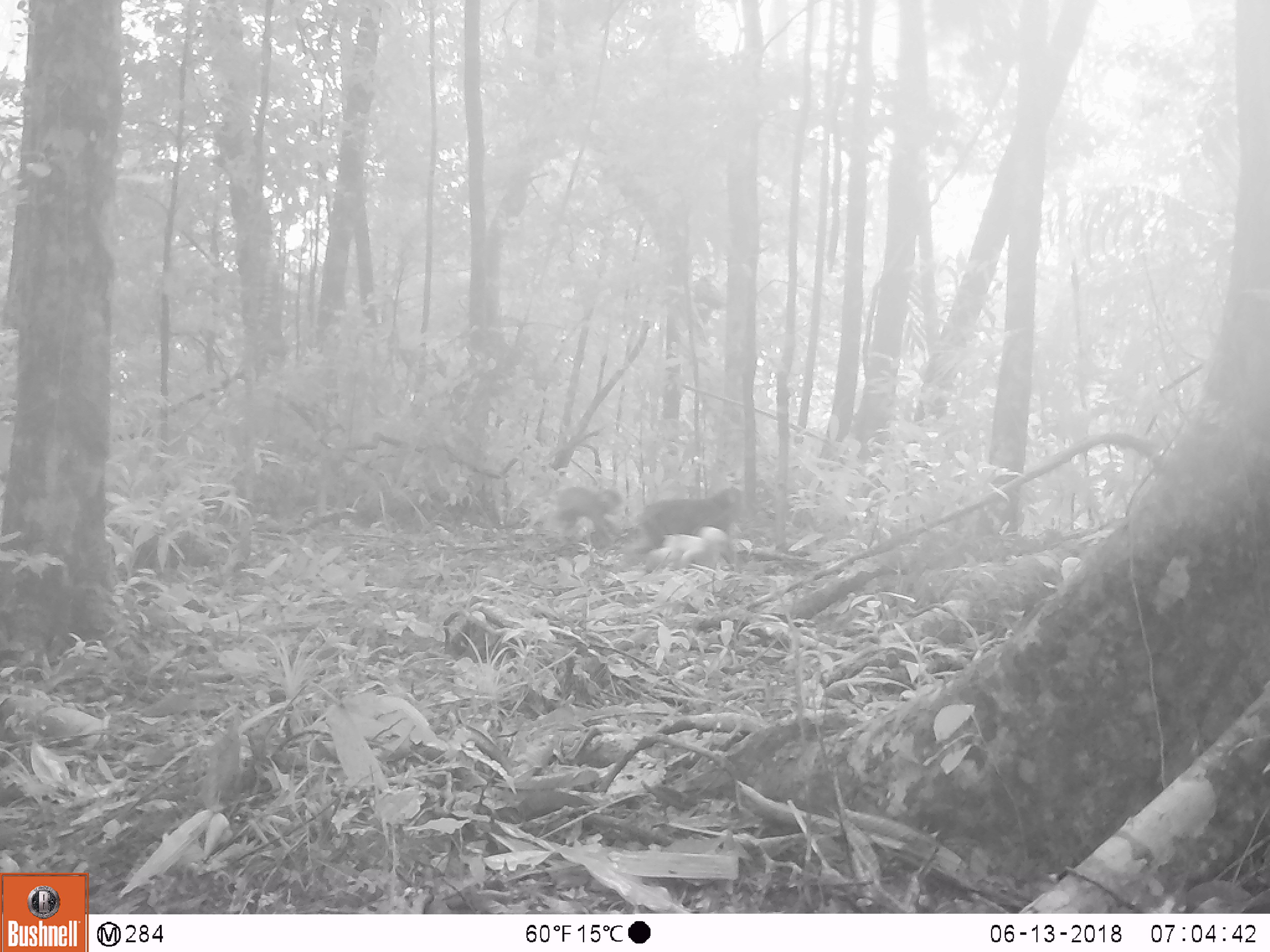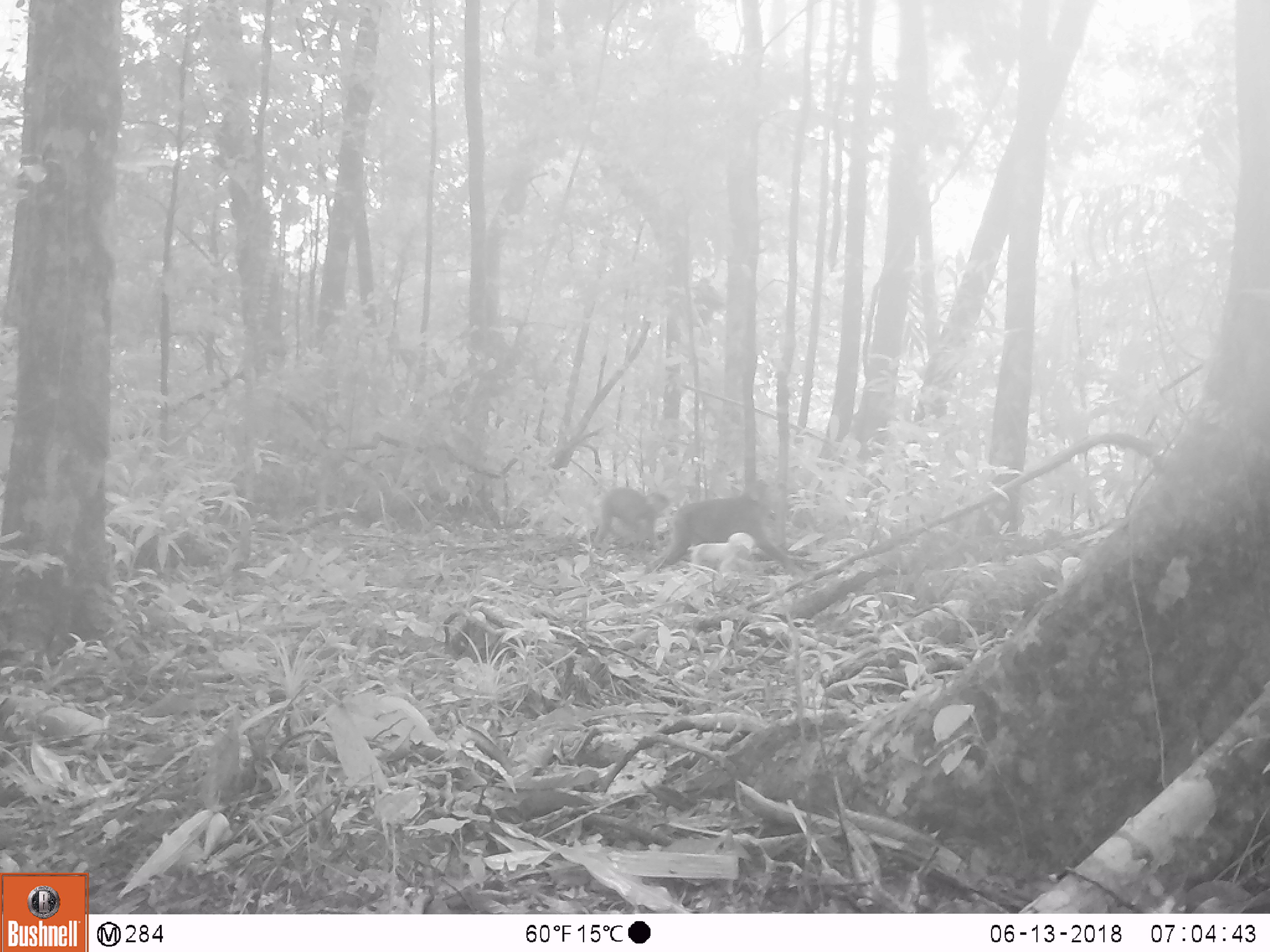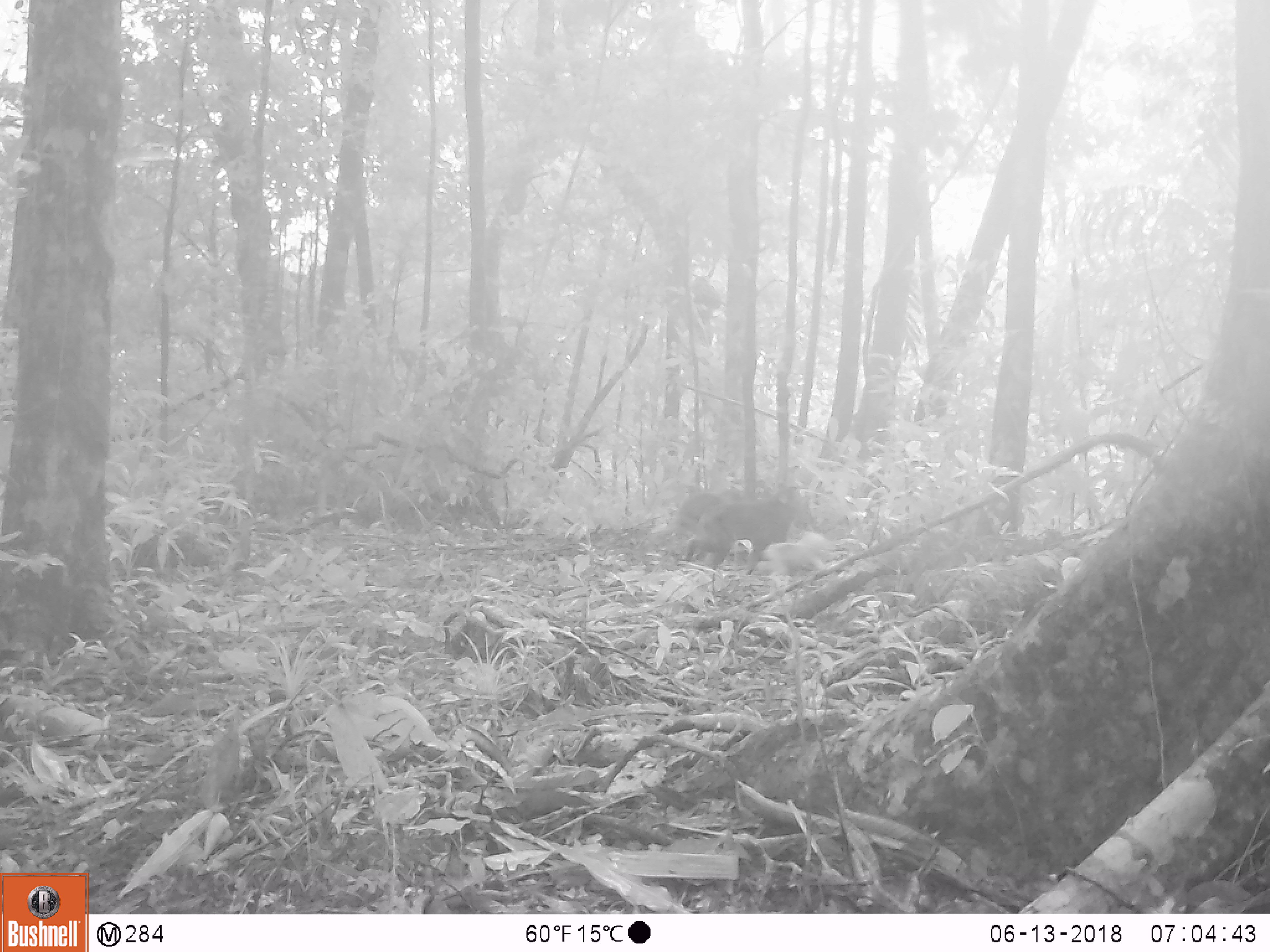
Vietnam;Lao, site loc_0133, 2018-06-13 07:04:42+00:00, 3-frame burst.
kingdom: Animalia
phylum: Chordata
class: Mammalia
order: Primates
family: Cercopithecidae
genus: Macaca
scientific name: Macaca arctoides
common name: stump-tailed macaque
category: stump tailed macaque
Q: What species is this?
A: Stump tailed macaque (stump-tailed macaque) (Macaca arctoides).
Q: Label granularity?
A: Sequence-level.